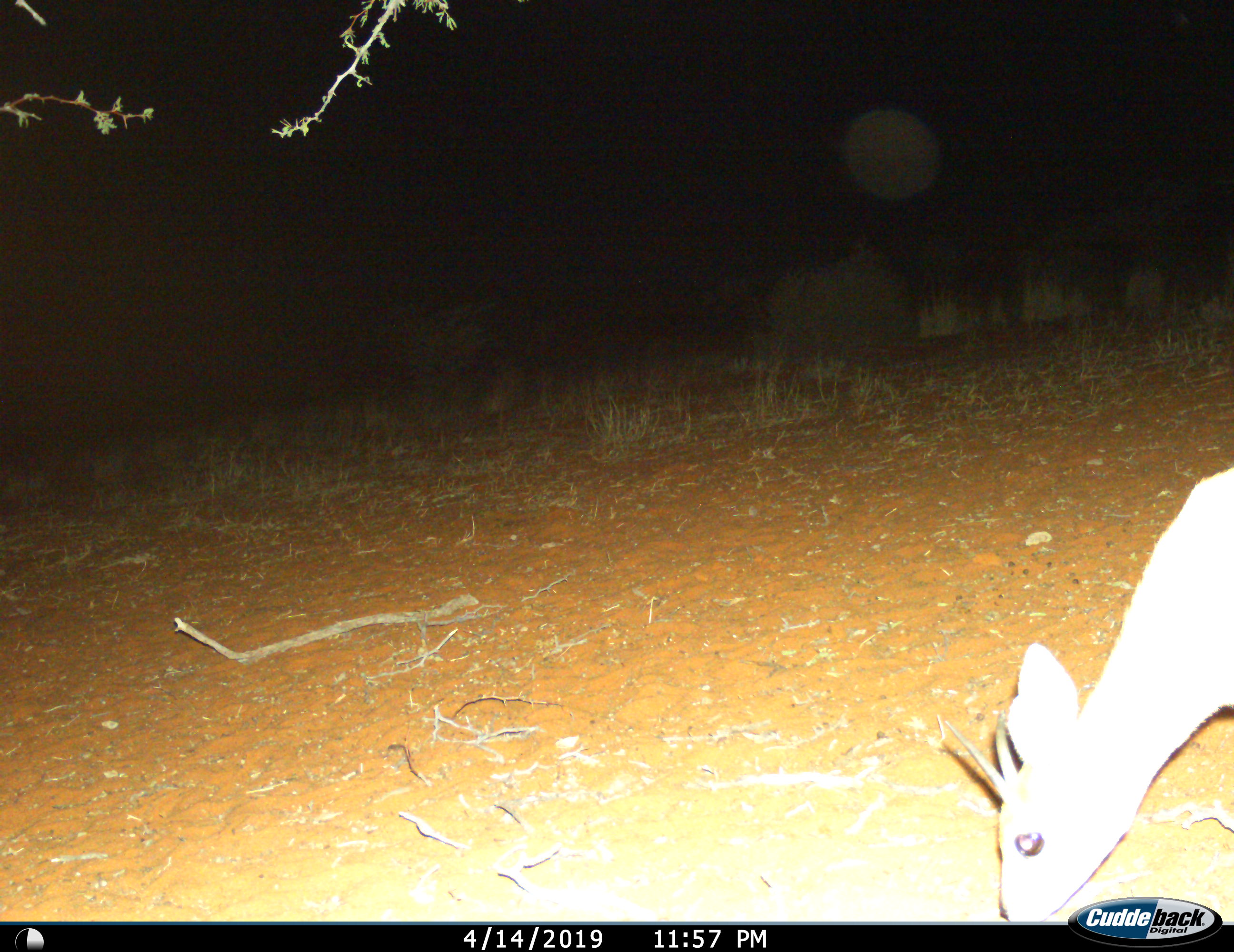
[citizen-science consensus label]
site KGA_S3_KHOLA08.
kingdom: Animalia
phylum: Chordata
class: Mammalia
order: Artiodactyla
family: Bovidae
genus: Raphicerus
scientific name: Raphicerus campestris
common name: steenbok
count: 1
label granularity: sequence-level